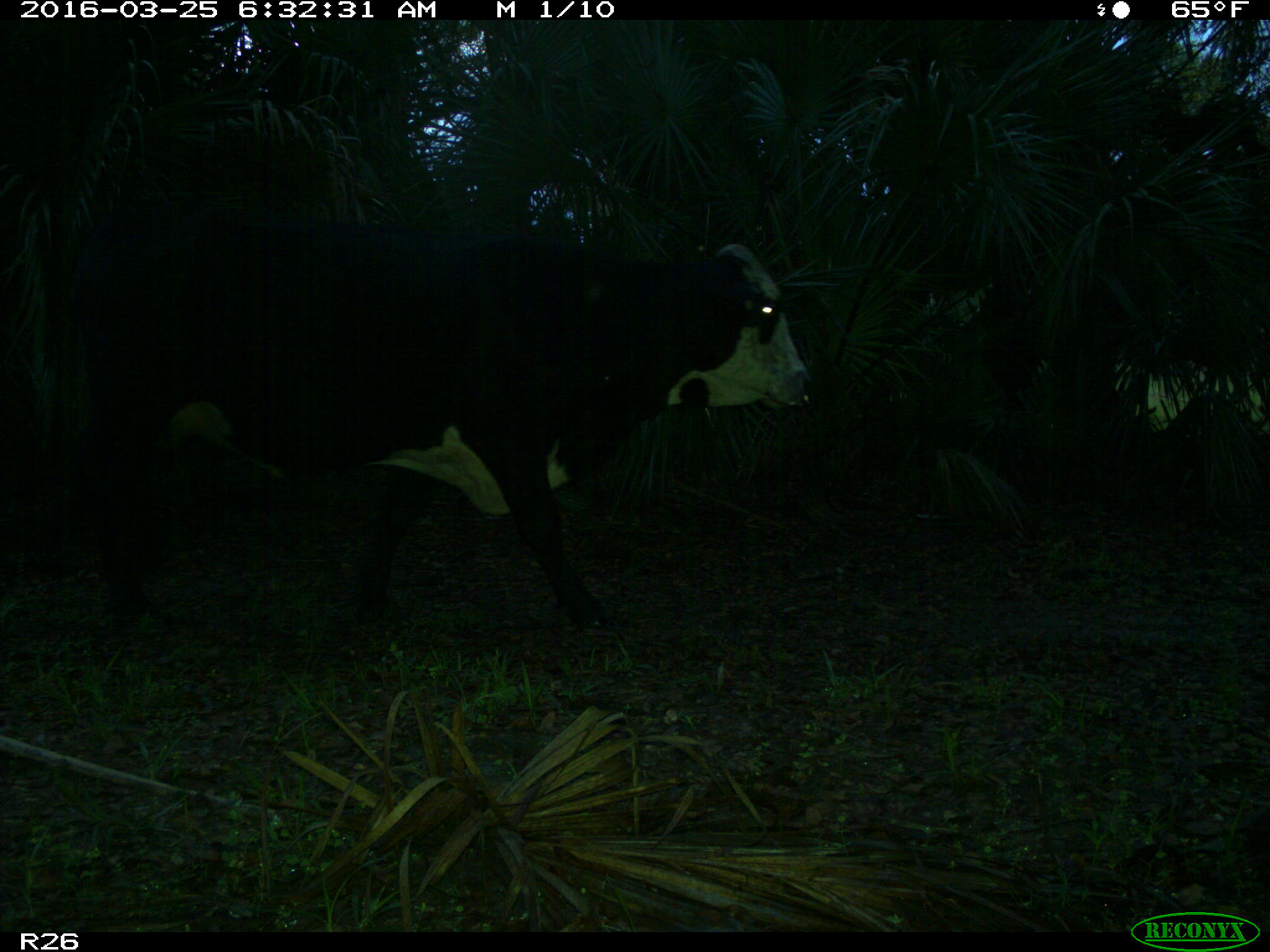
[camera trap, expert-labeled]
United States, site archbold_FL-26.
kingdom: Animalia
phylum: Chordata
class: Mammalia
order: Artiodactyla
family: Bovidae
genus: Bos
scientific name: Bos taurus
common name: domestic cow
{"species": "Bos taurus (domestic cow)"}